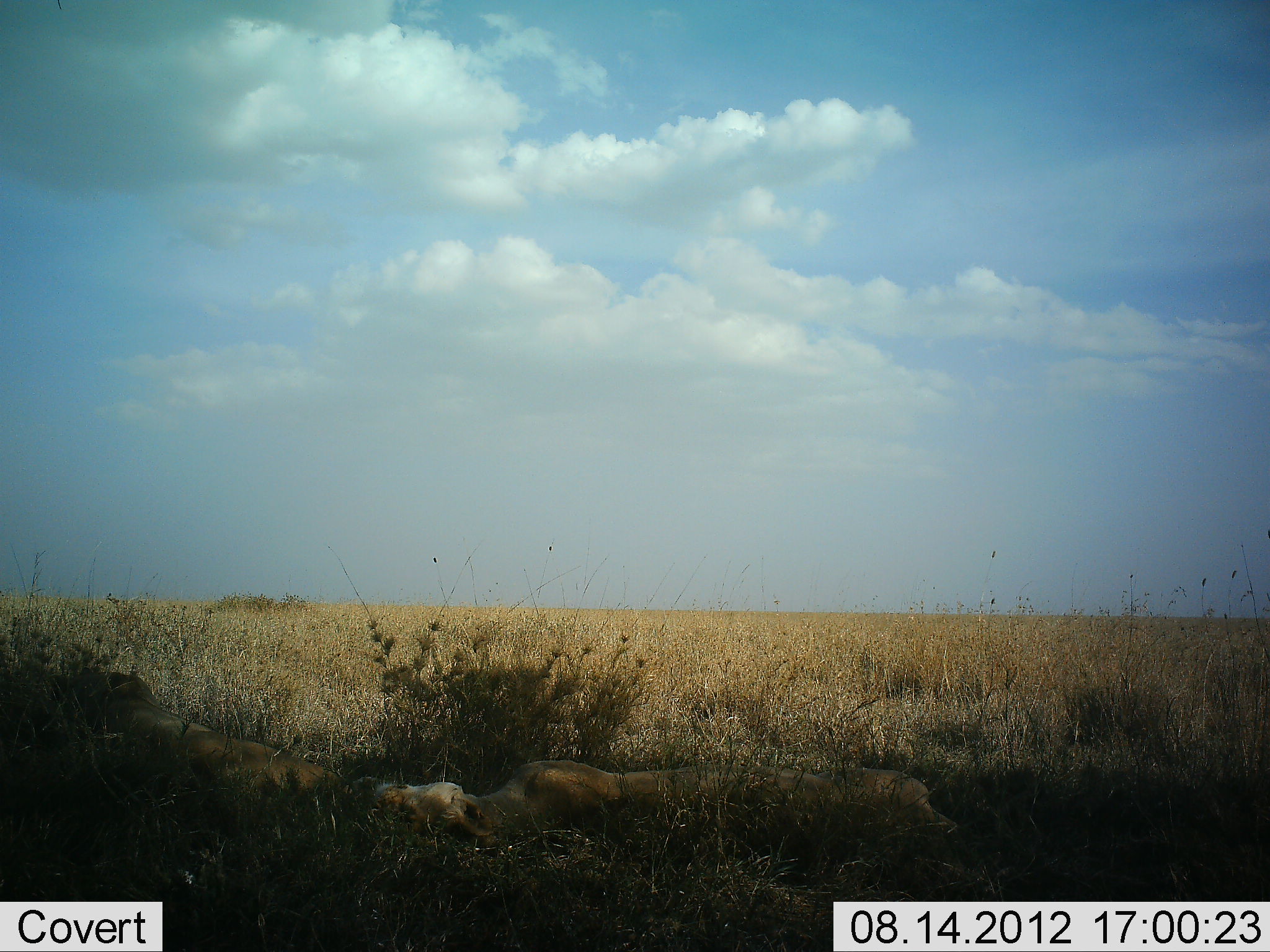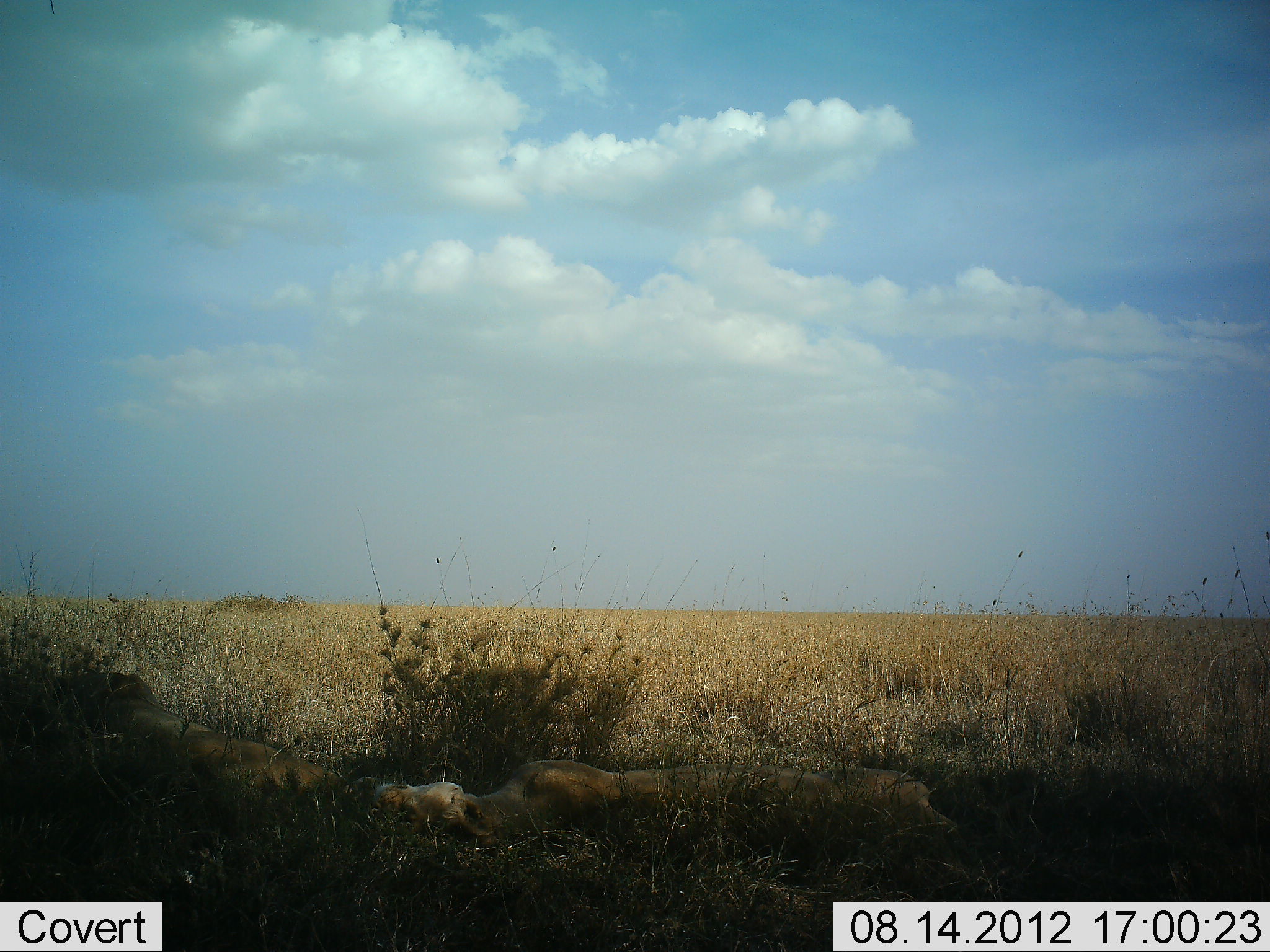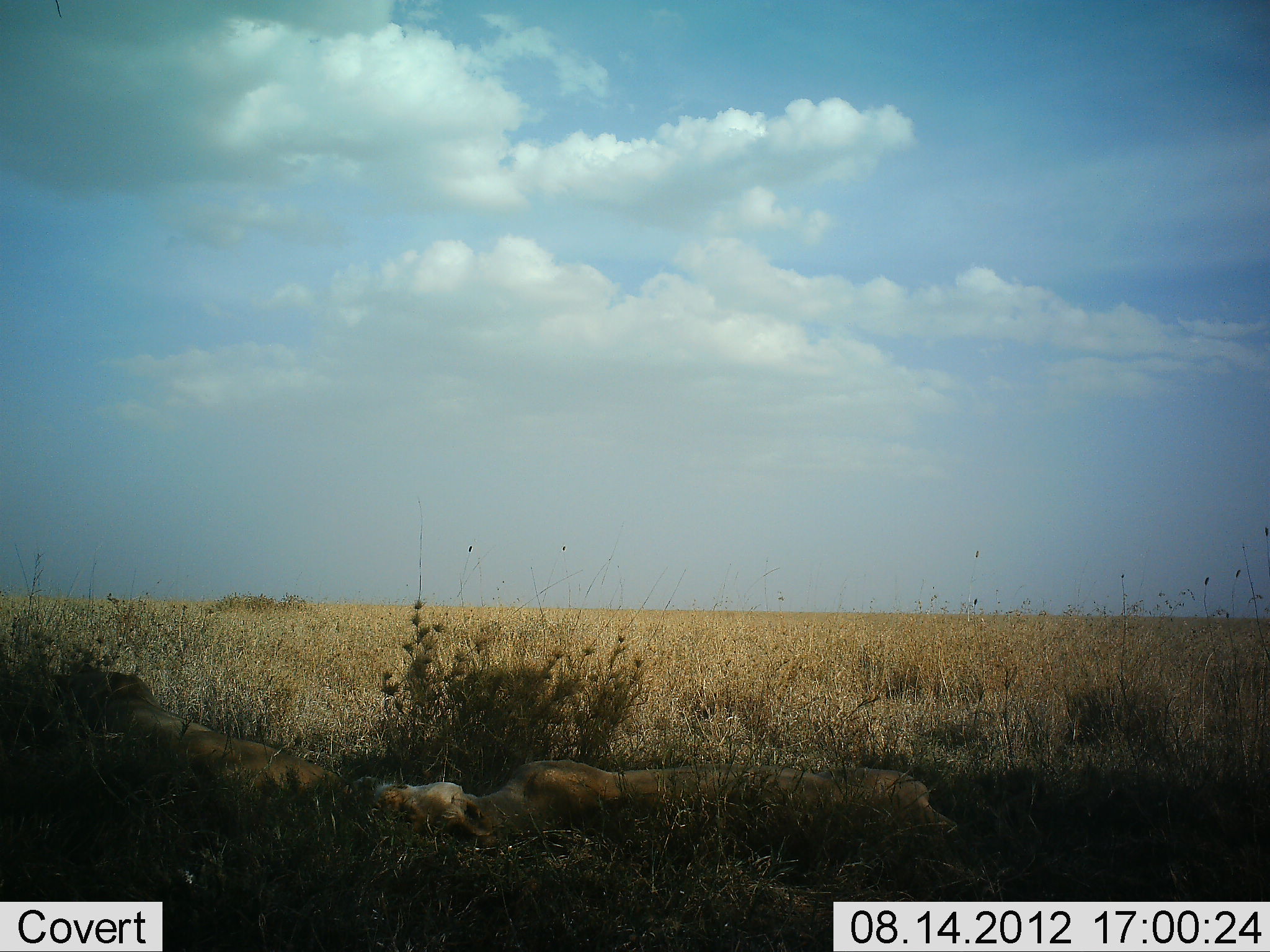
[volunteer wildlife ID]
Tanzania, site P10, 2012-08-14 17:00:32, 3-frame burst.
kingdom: Animalia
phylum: Chordata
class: Mammalia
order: Carnivora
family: Felidae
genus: Panthera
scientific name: Panthera leo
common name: lion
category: lionfemale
Lionfemale (lion) (Panthera leo), count 2. Behavior (volunteer vote fractions): standing 0%, resting 100%, moving 0%, interacting 0%. Young present (vote fraction): 0%. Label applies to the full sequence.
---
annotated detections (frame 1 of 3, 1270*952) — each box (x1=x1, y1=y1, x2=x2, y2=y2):
animal: (x1=96, y1=671, x2=341, y2=802); (x1=470, y1=762, x2=678, y2=828); (x1=678, y1=765, x2=847, y2=830); (x1=342, y1=775, x2=496, y2=846); (x1=827, y1=773, x2=962, y2=849)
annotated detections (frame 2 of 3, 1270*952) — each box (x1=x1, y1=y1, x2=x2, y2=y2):
animal: (x1=92, y1=669, x2=344, y2=798); (x1=624, y1=761, x2=840, y2=828); (x1=463, y1=761, x2=626, y2=835); (x1=338, y1=770, x2=496, y2=844); (x1=838, y1=762, x2=961, y2=835)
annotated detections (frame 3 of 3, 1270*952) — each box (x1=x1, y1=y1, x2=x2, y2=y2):
animal: (x1=99, y1=674, x2=346, y2=806); (x1=626, y1=769, x2=838, y2=846); (x1=483, y1=762, x2=627, y2=839); (x1=346, y1=775, x2=497, y2=847); (x1=840, y1=769, x2=964, y2=852)